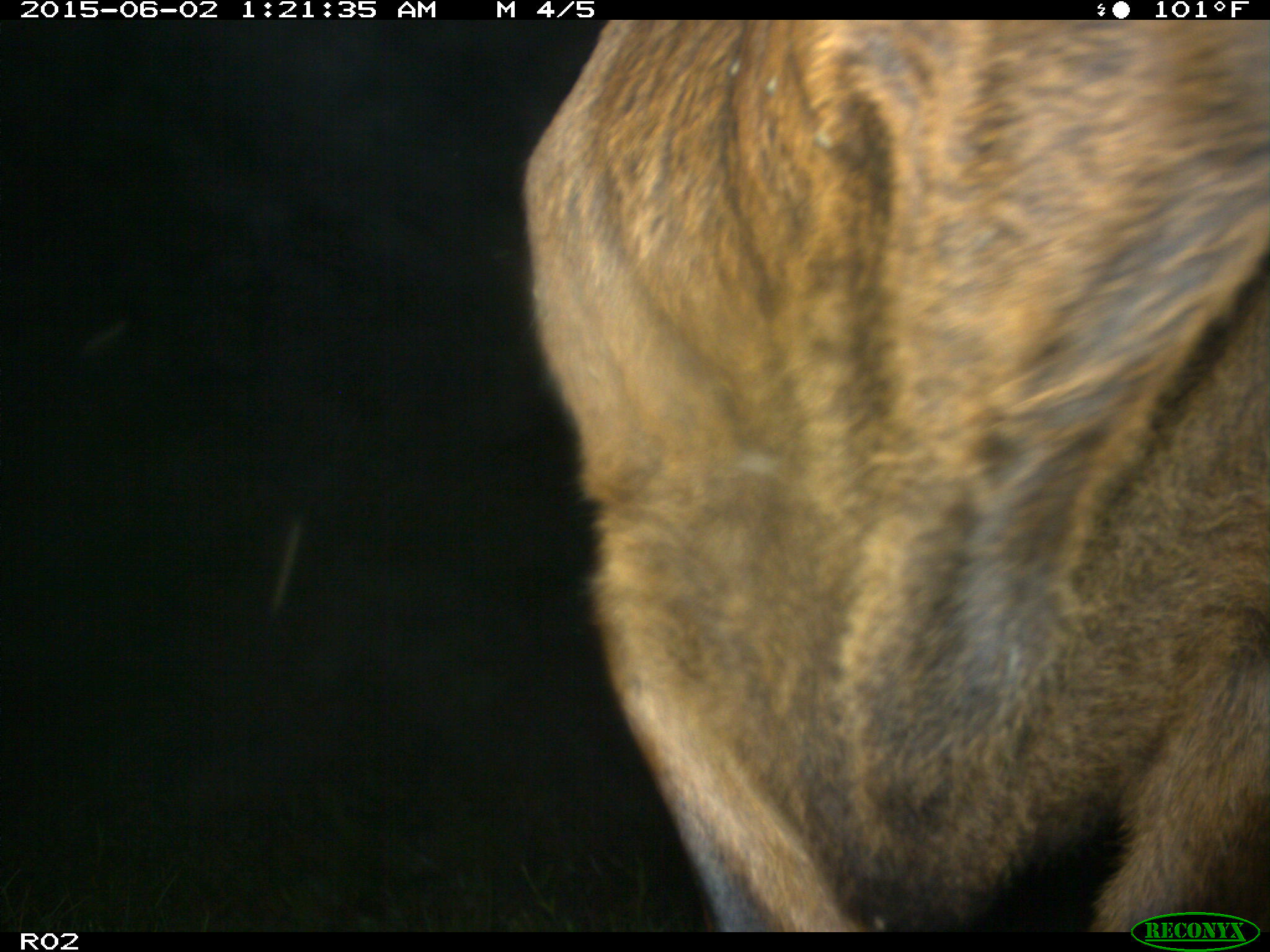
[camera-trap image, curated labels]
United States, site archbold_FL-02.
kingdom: Animalia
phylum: Chordata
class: Mammalia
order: Artiodactyla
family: Bovidae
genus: Bos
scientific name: Bos taurus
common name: domestic cow